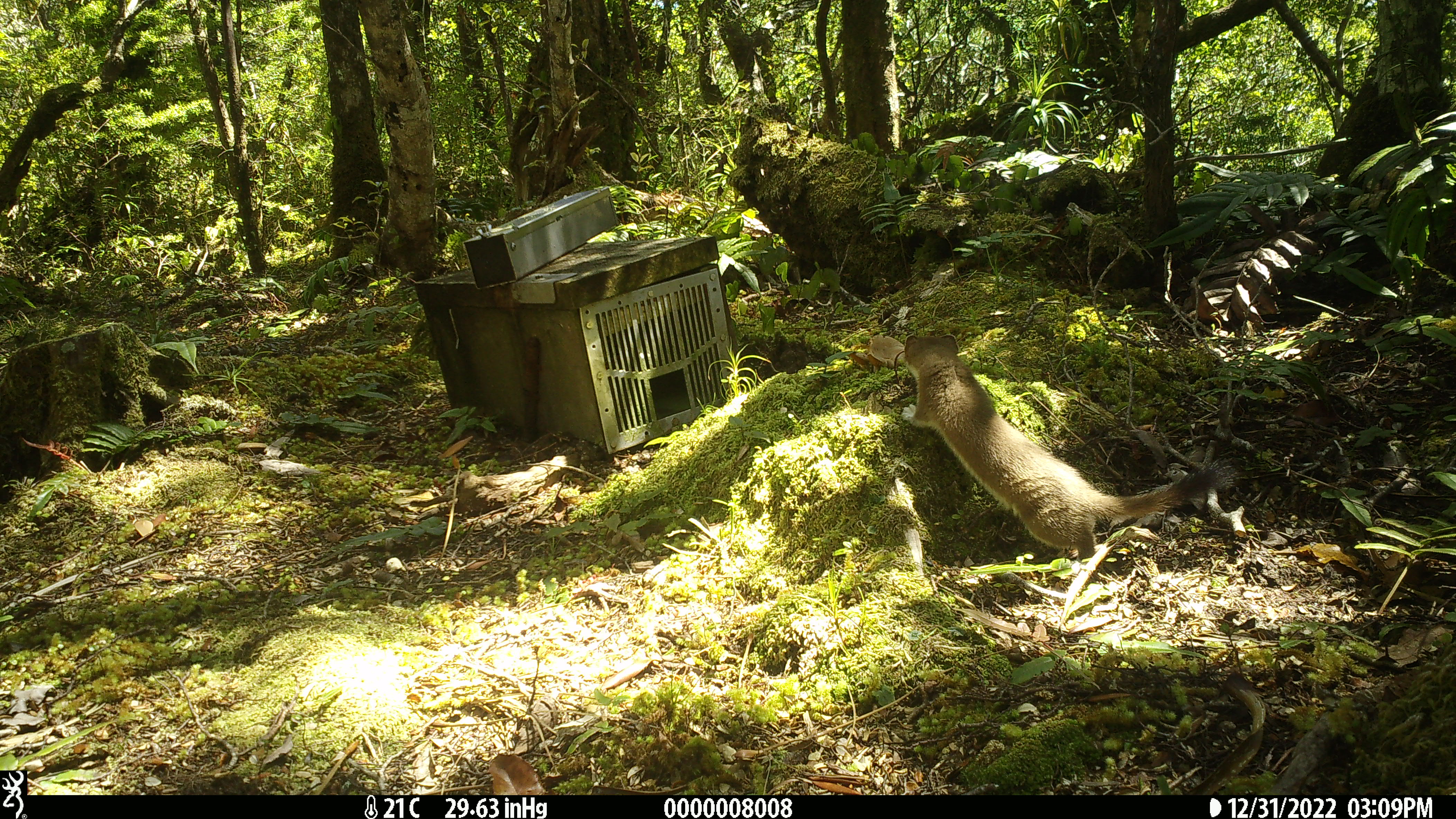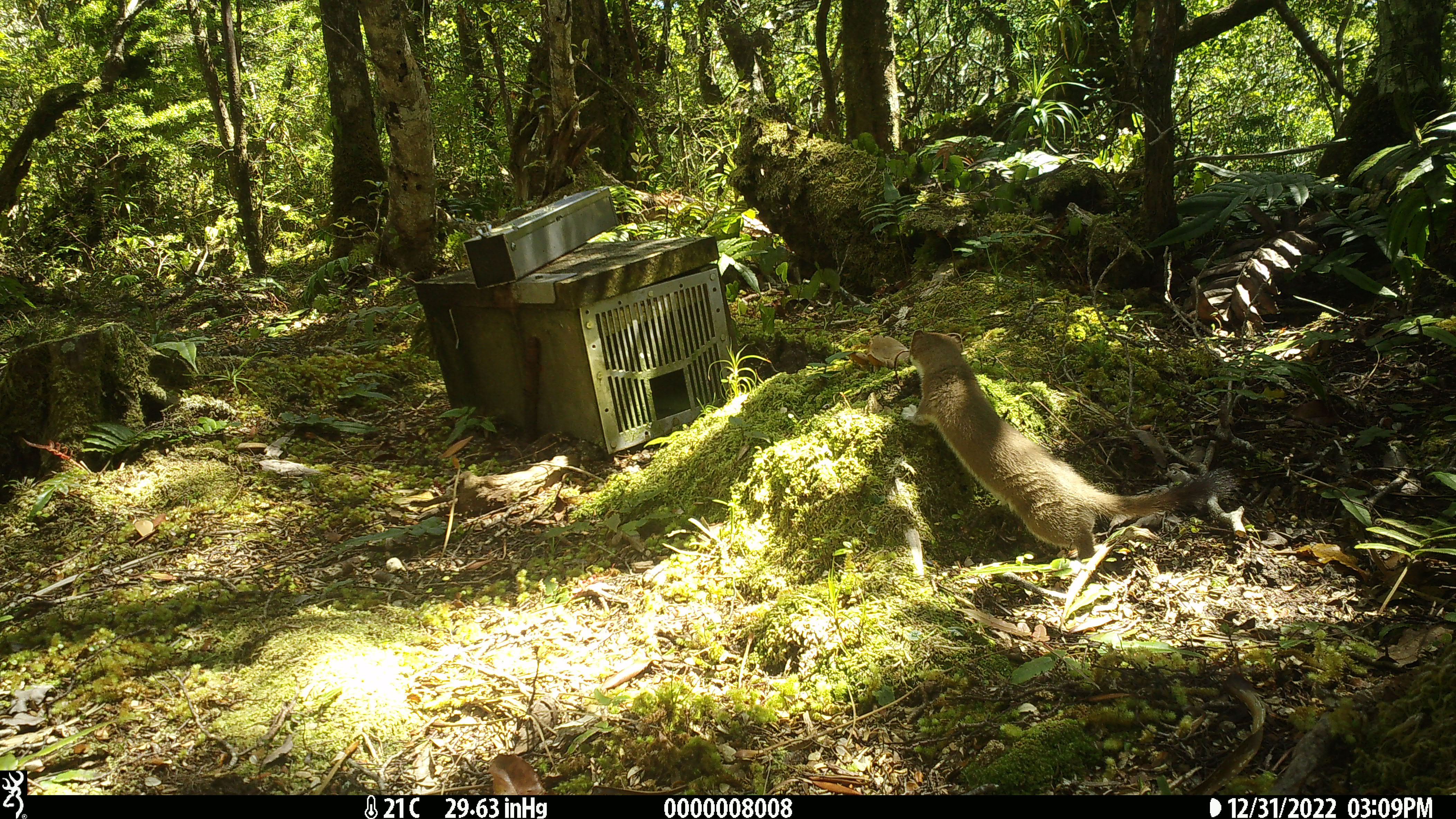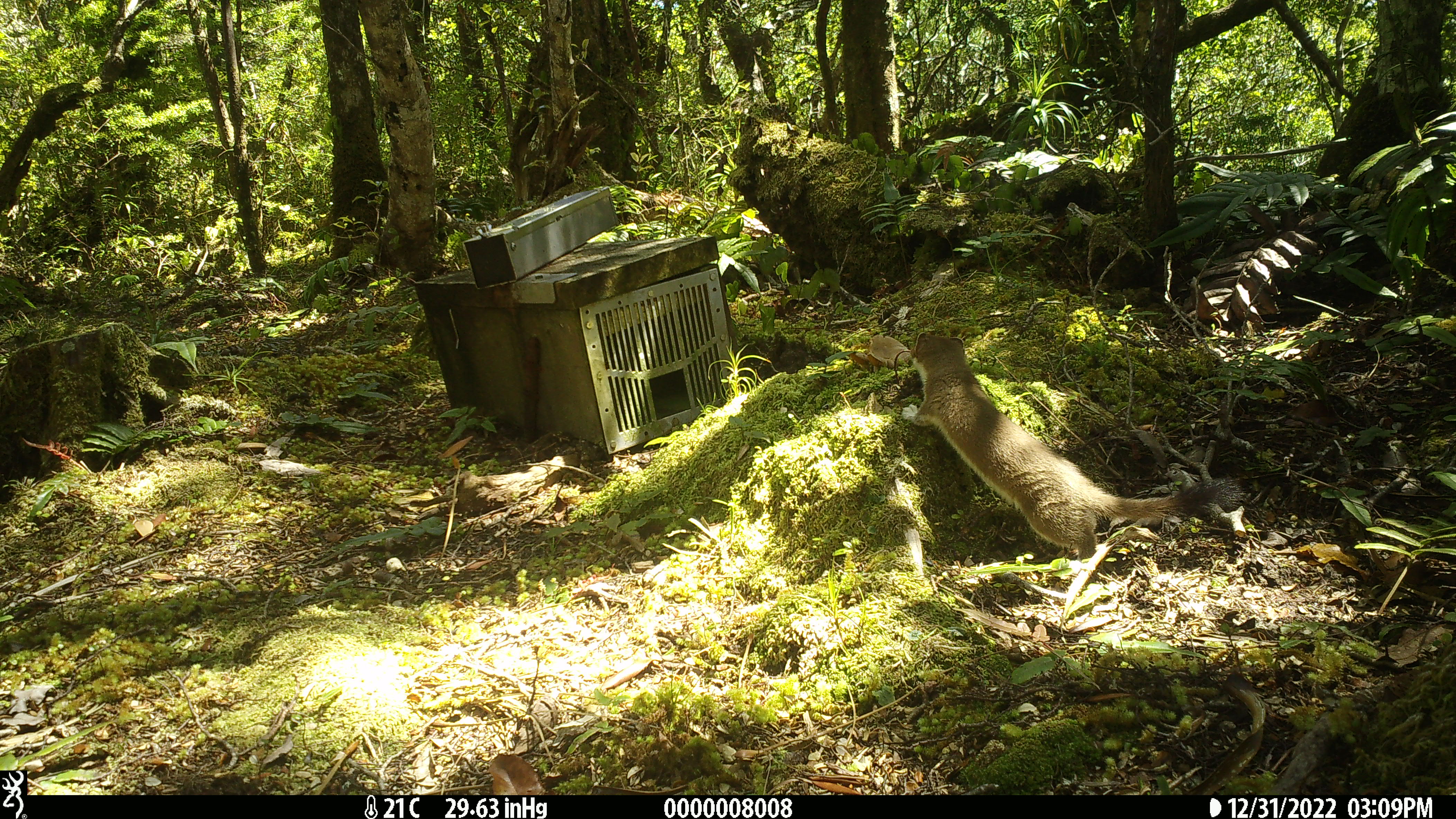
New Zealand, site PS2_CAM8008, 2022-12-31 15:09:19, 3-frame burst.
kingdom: Animalia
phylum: Chordata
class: Mammalia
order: Carnivora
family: Mustelidae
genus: Mustela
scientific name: Mustela erminea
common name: stoat